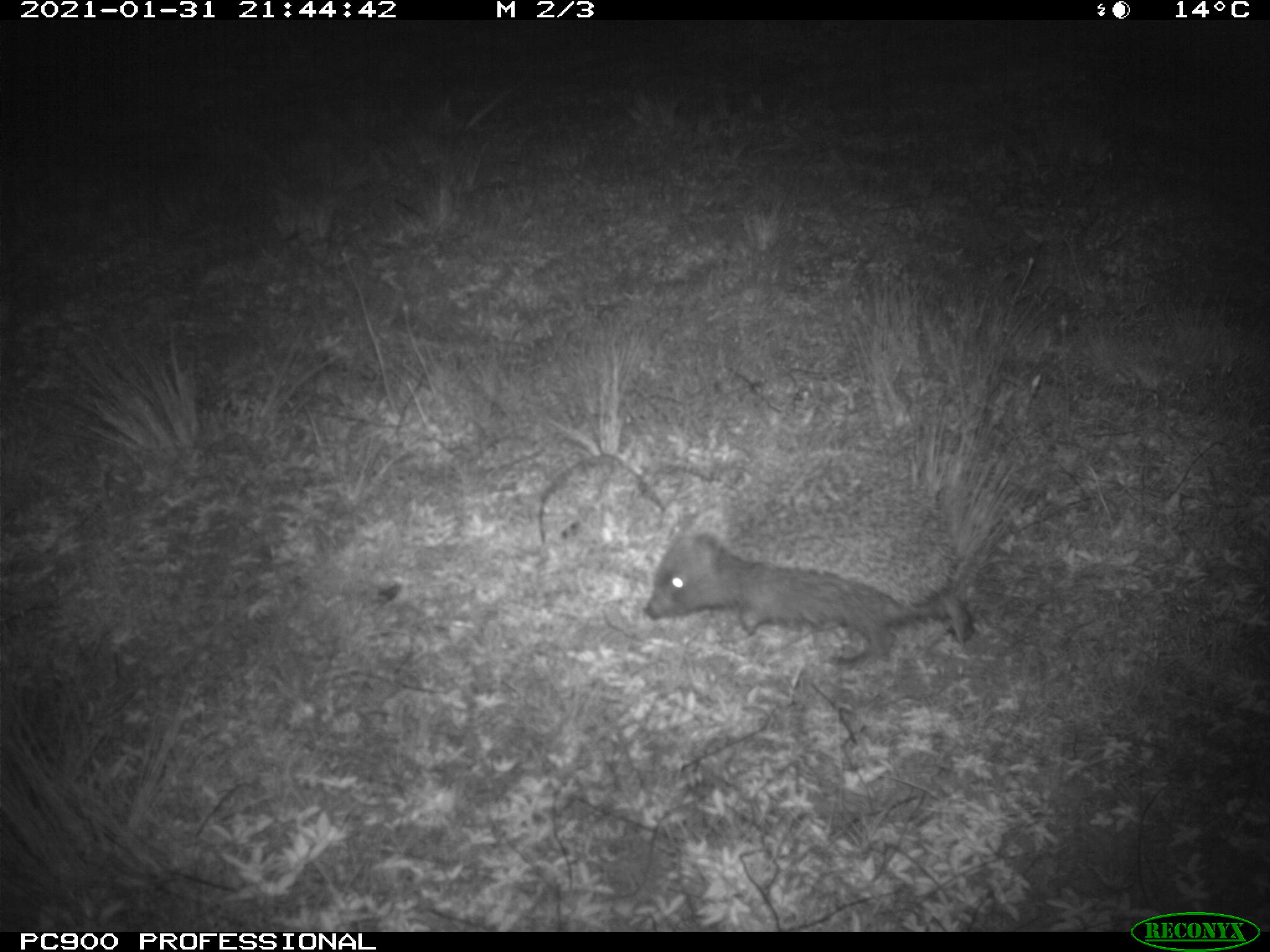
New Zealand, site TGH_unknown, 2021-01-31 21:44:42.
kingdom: Animalia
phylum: Chordata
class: Mammalia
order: Eulipotyphla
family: Erinaceidae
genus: Erinaceus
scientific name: Erinaceus europaeus europaeus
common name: european hedgehog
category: hedgehog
Hedgehog (european hedgehog) (Erinaceus europaeus europaeus).